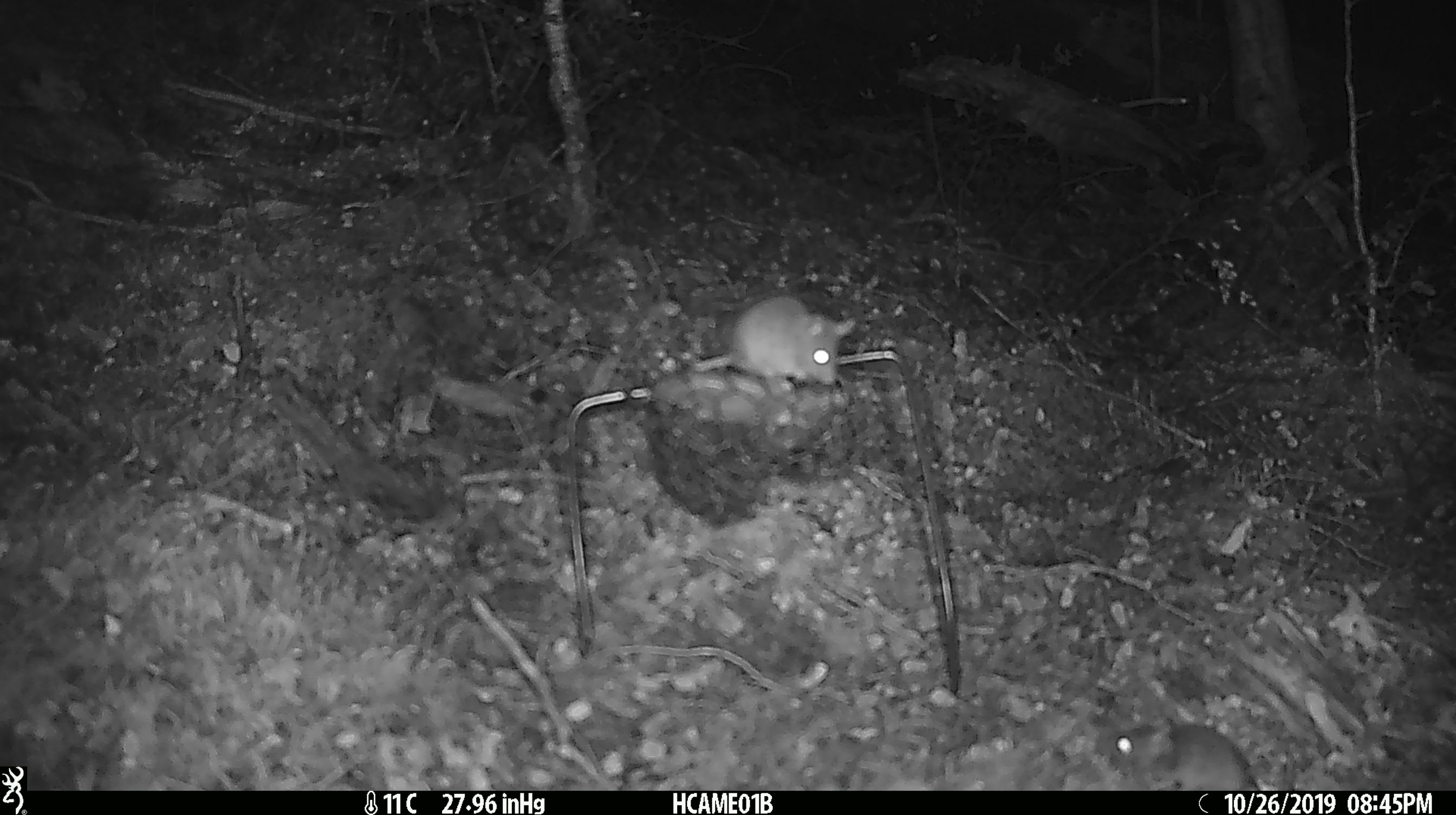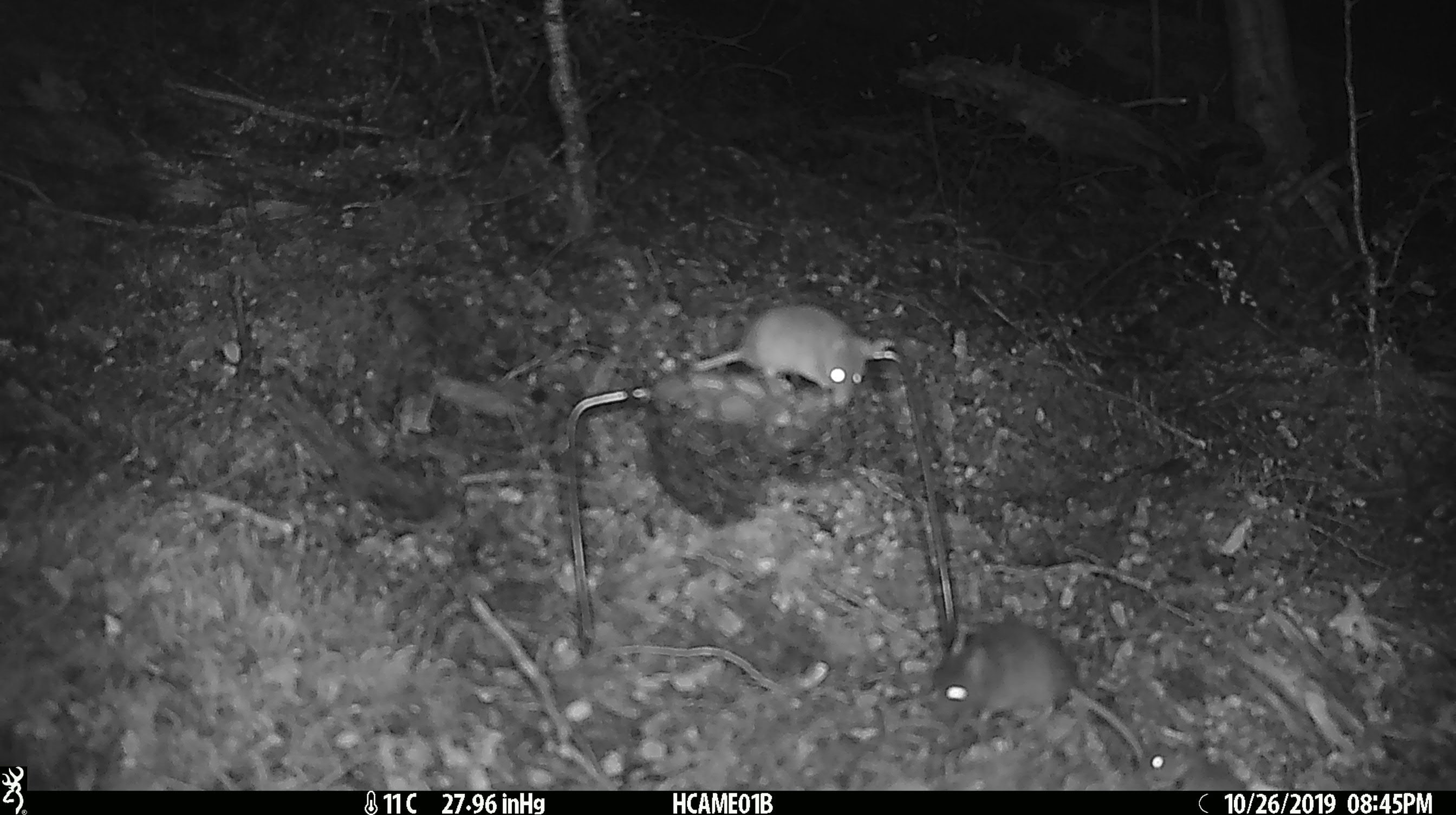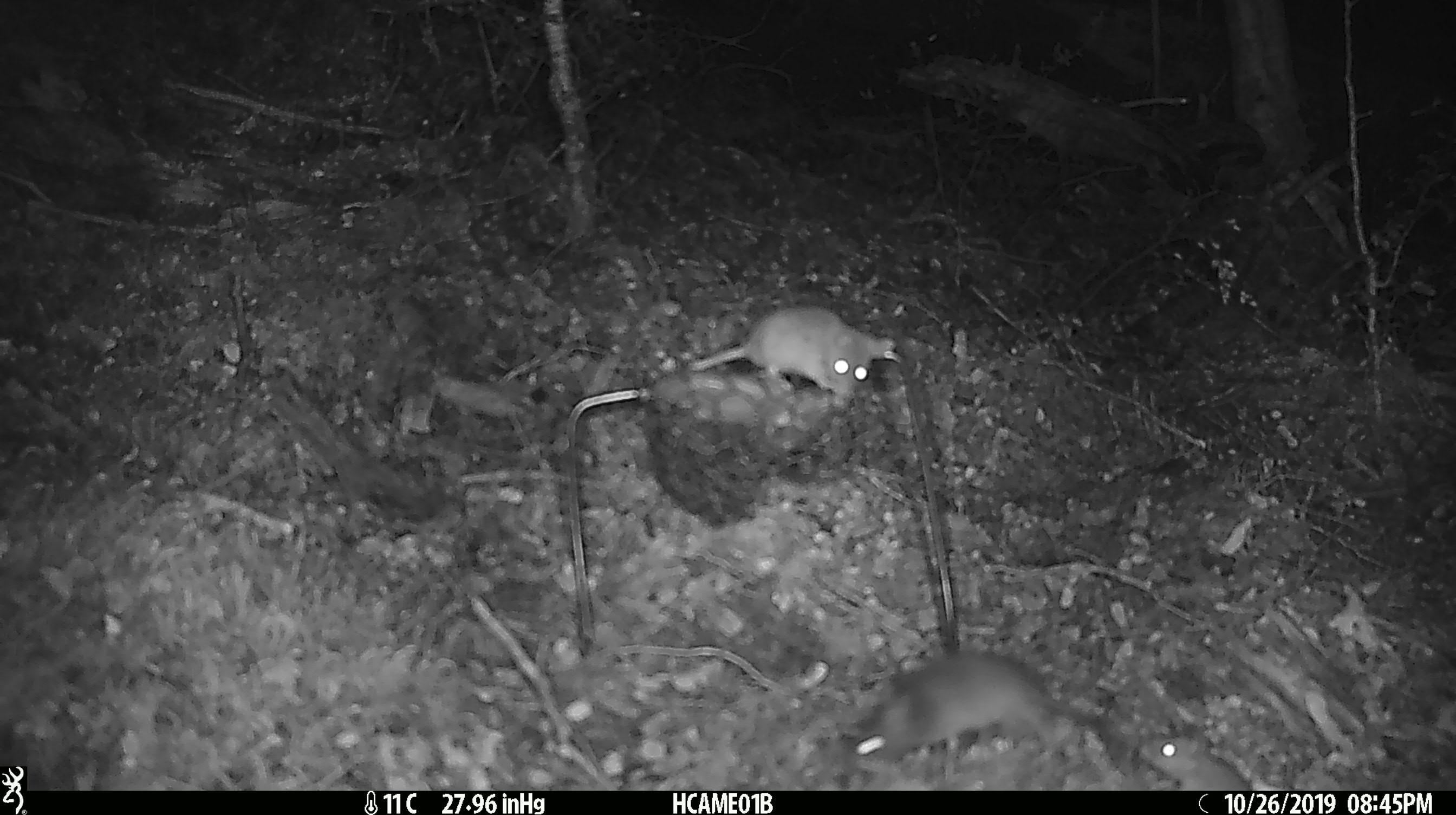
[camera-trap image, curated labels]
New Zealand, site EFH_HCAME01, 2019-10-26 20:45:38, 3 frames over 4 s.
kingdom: Animalia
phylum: Chordata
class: Mammalia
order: Rodentia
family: Muridae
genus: Mus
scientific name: Mus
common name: mouse